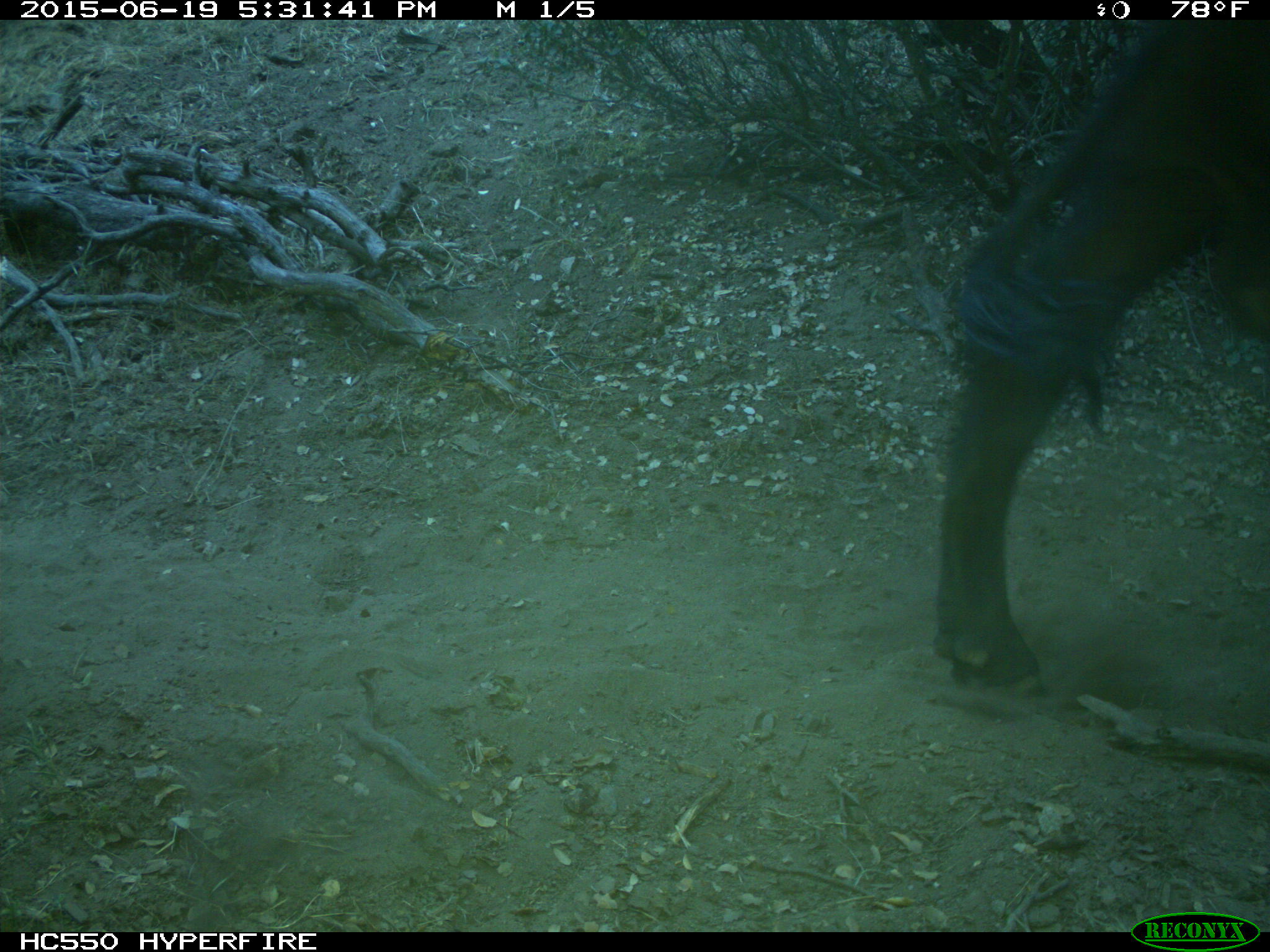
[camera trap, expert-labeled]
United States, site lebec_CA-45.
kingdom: Animalia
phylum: Chordata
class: Mammalia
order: Artiodactyla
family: Bovidae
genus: Bos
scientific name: Bos taurus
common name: domestic cow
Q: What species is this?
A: Bos taurus (domestic cow).